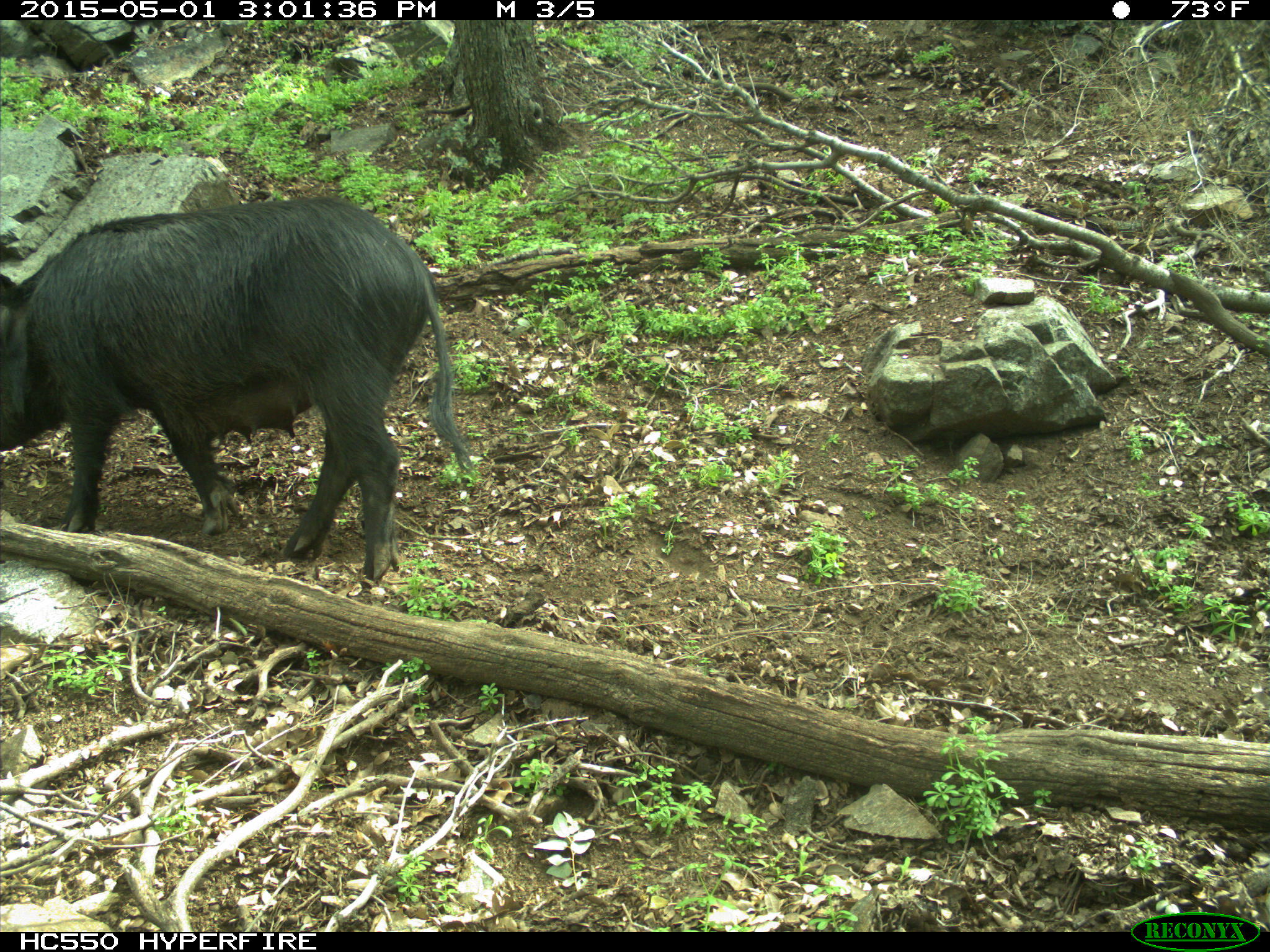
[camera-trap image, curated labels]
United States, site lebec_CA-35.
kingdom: Animalia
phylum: Chordata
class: Mammalia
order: Artiodactyla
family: Suidae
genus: Sus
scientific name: Sus scrofa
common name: wild boar